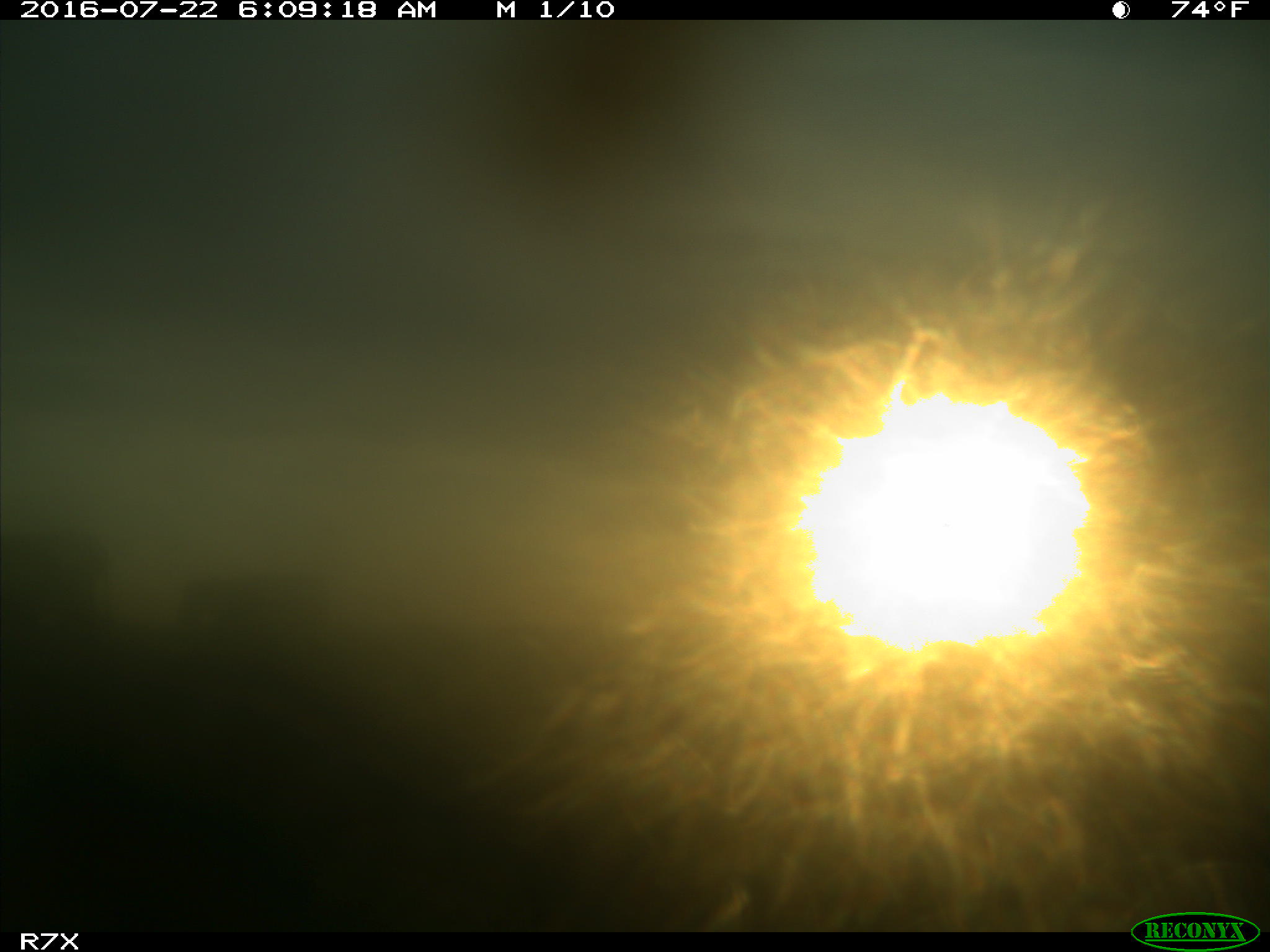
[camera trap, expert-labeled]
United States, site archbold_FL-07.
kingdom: Animalia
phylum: Chordata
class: Mammalia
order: Artiodactyla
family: Bovidae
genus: Bos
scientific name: Bos taurus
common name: domestic cow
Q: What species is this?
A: Bos taurus (domestic cow).